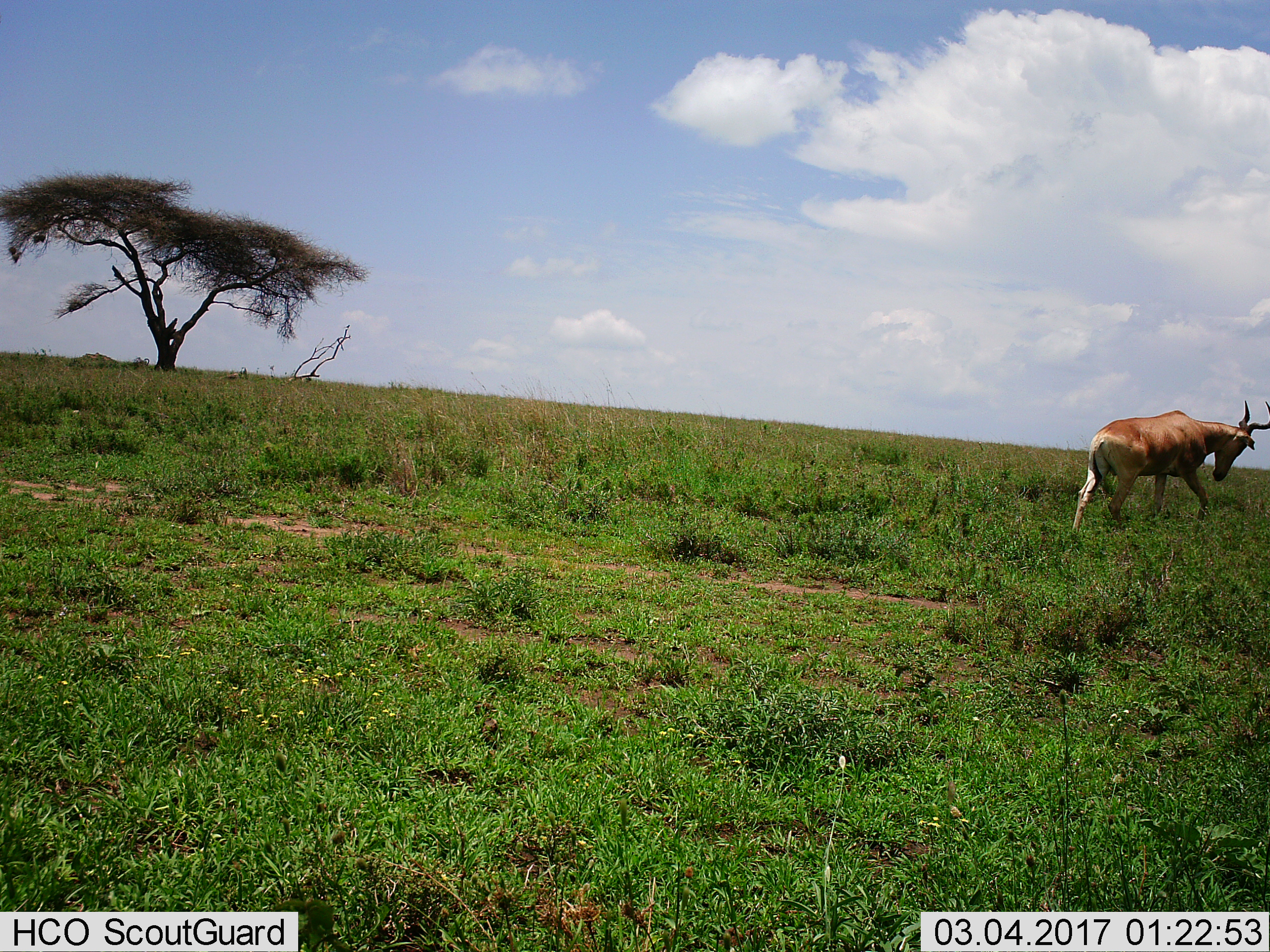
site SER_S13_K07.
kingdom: Animalia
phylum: Chordata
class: Mammalia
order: Artiodactyla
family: Bovidae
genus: Alcelaphus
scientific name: Alcelaphus buselaphus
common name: hartebeest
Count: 1.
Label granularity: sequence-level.